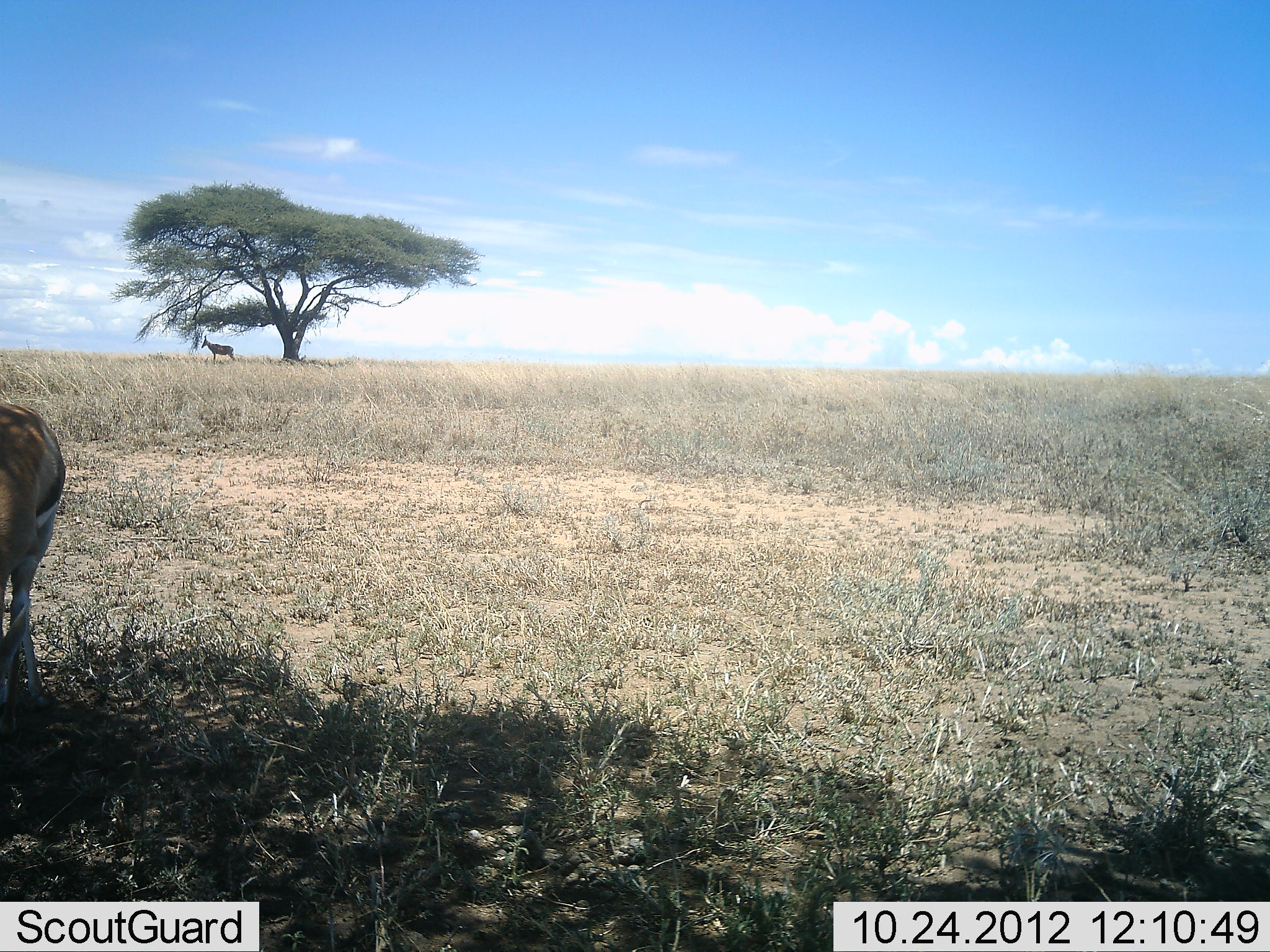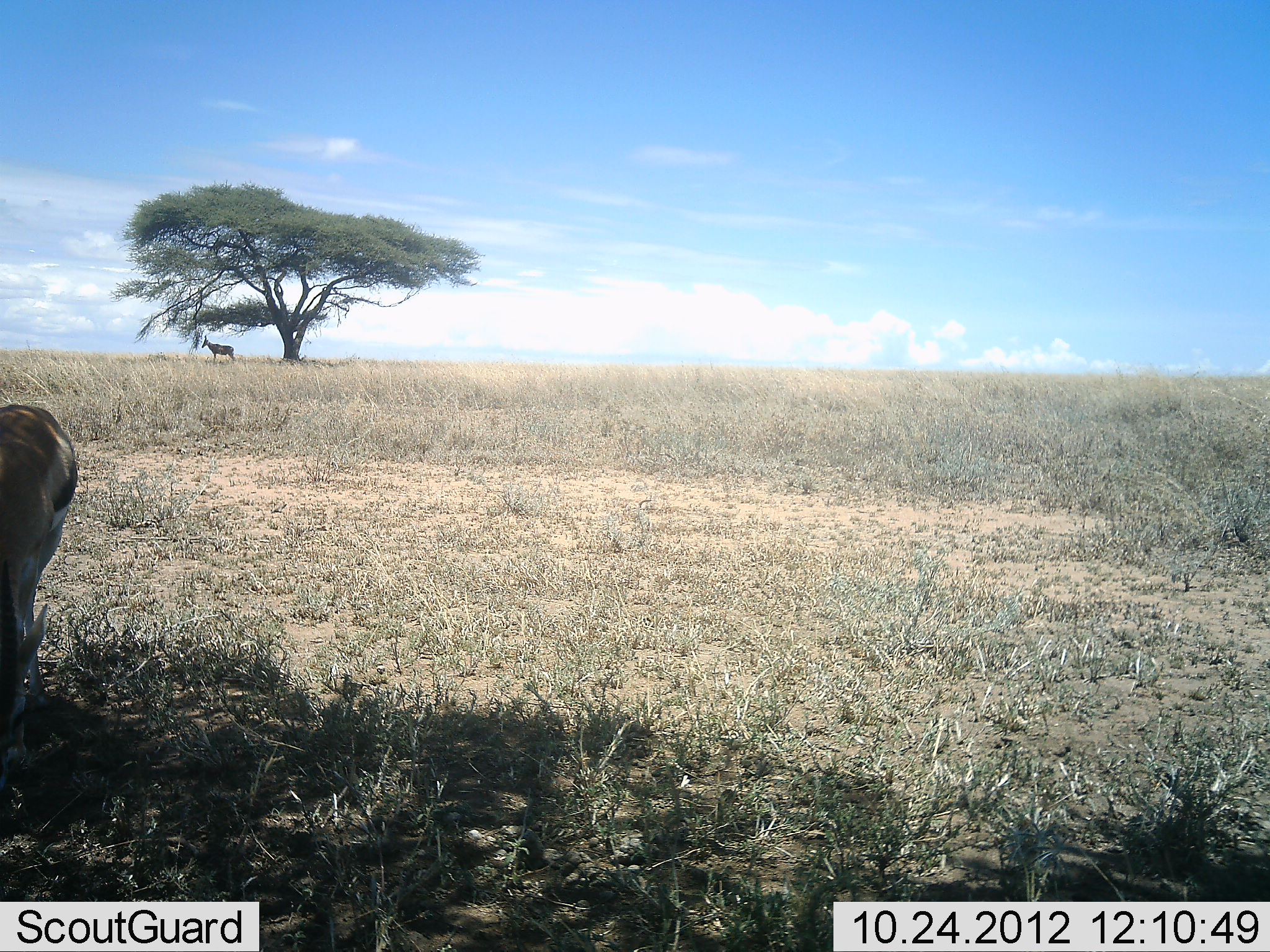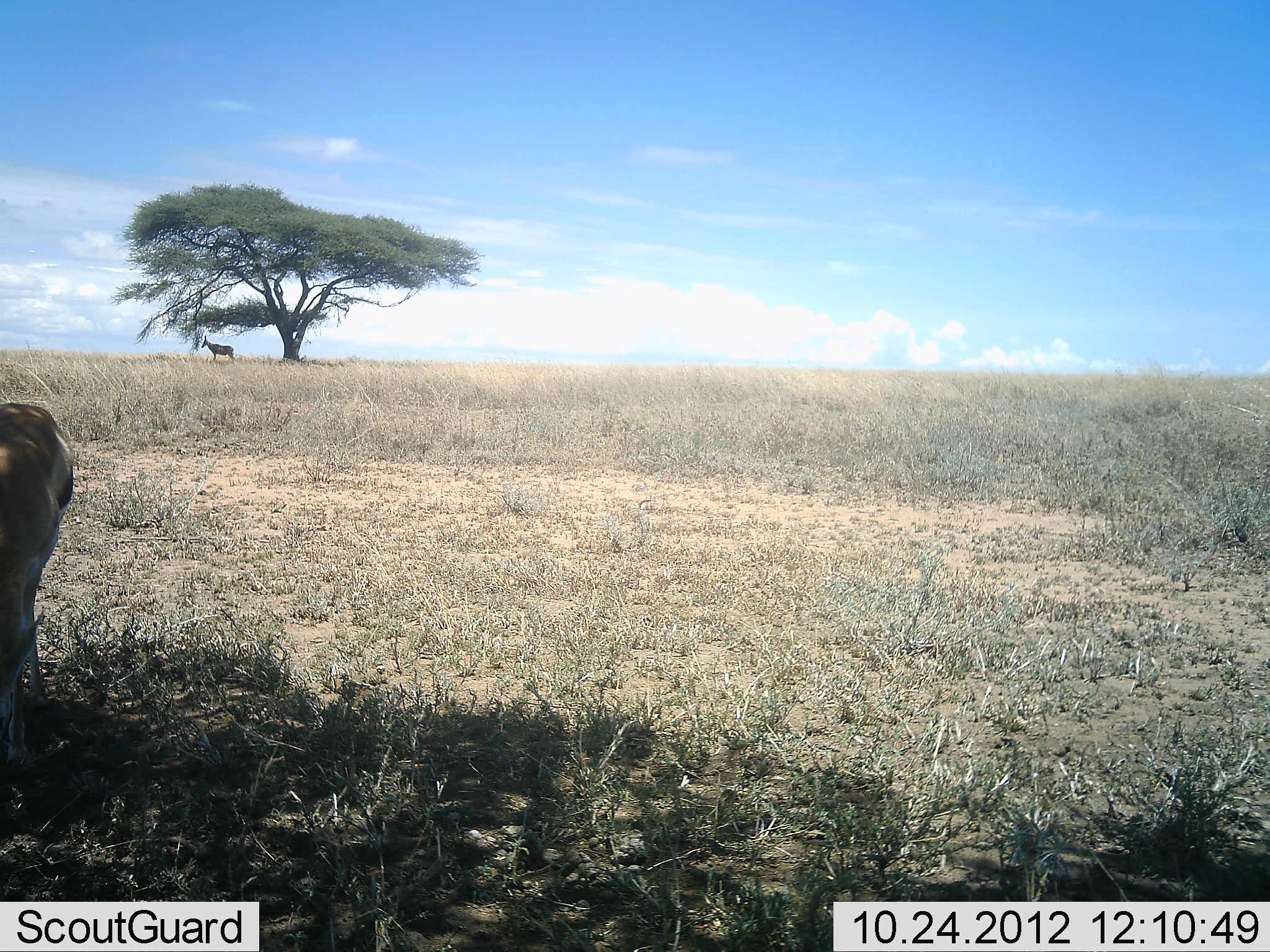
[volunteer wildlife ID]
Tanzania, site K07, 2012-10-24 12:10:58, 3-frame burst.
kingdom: Animalia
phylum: Chordata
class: Mammalia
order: Artiodactyla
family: Bovidae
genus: Eudorcas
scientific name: Eudorcas thomsonii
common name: thomson's gazelle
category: gazellethomsons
Gazellethomsons (thomson's gazelle) (Eudorcas thomsonii), count 1. Behavior (volunteer vote fractions): standing 37%, resting 0%, moving 0%, interacting 0%. Young present (vote fraction): 0%. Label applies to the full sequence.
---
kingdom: Animalia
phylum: Chordata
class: Mammalia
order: Artiodactyla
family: Bovidae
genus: Alcelaphus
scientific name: Alcelaphus buselaphus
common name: hartebeest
Hartebeest (Alcelaphus buselaphus), count 1. Behavior (volunteer vote fractions): standing 100%, resting 0%, moving 0%, interacting 0%. Young present (vote fraction): 0%. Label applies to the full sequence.